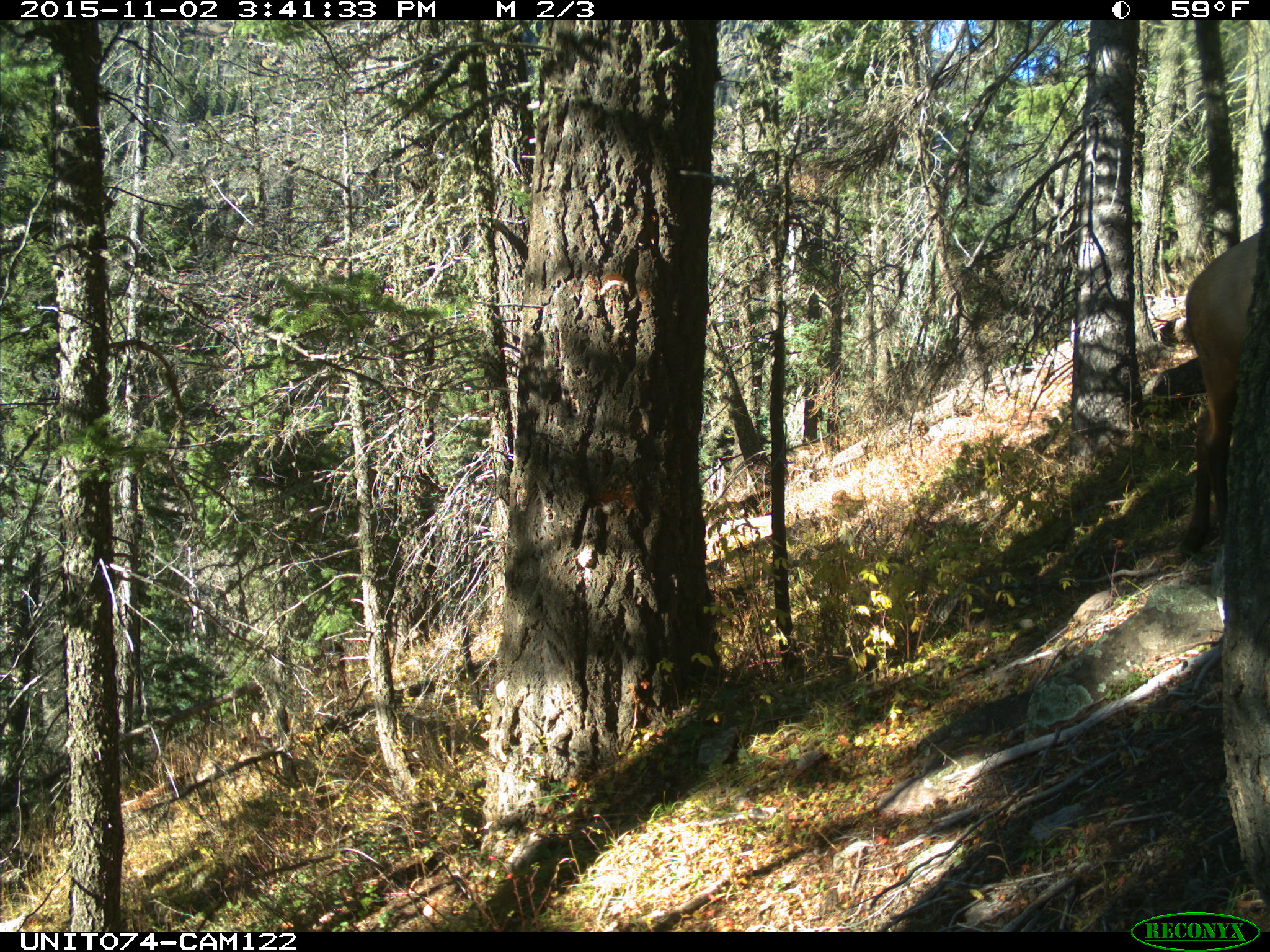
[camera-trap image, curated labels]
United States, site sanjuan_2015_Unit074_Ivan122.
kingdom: Animalia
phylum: Chordata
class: Mammalia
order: Artiodactyla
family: Cervidae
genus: Cervus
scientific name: Cervus elaphus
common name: red deer